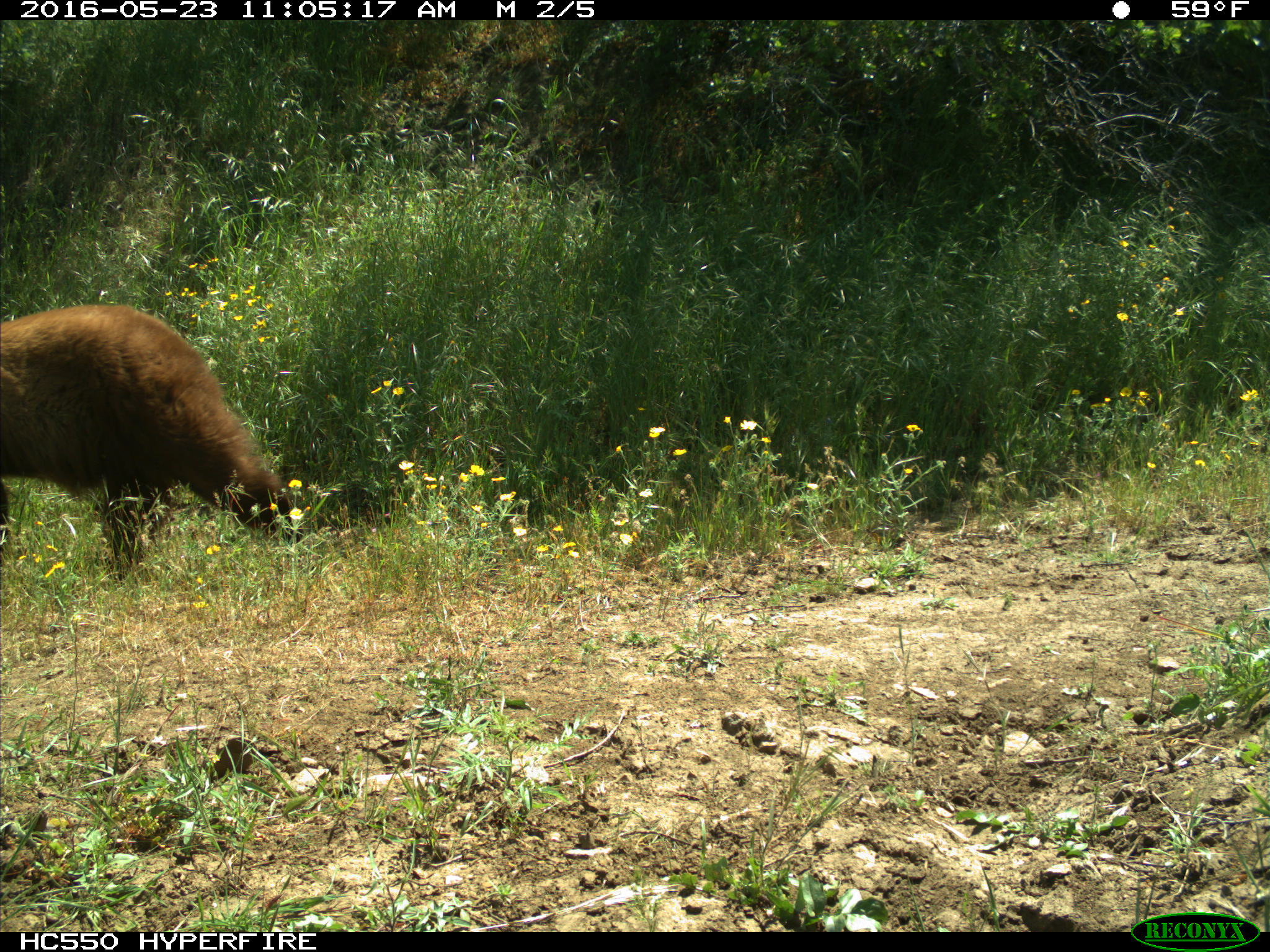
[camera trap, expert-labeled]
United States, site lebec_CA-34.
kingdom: Animalia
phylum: Chordata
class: Mammalia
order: Carnivora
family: Ursidae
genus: Ursus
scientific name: Ursus americanus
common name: american black bear